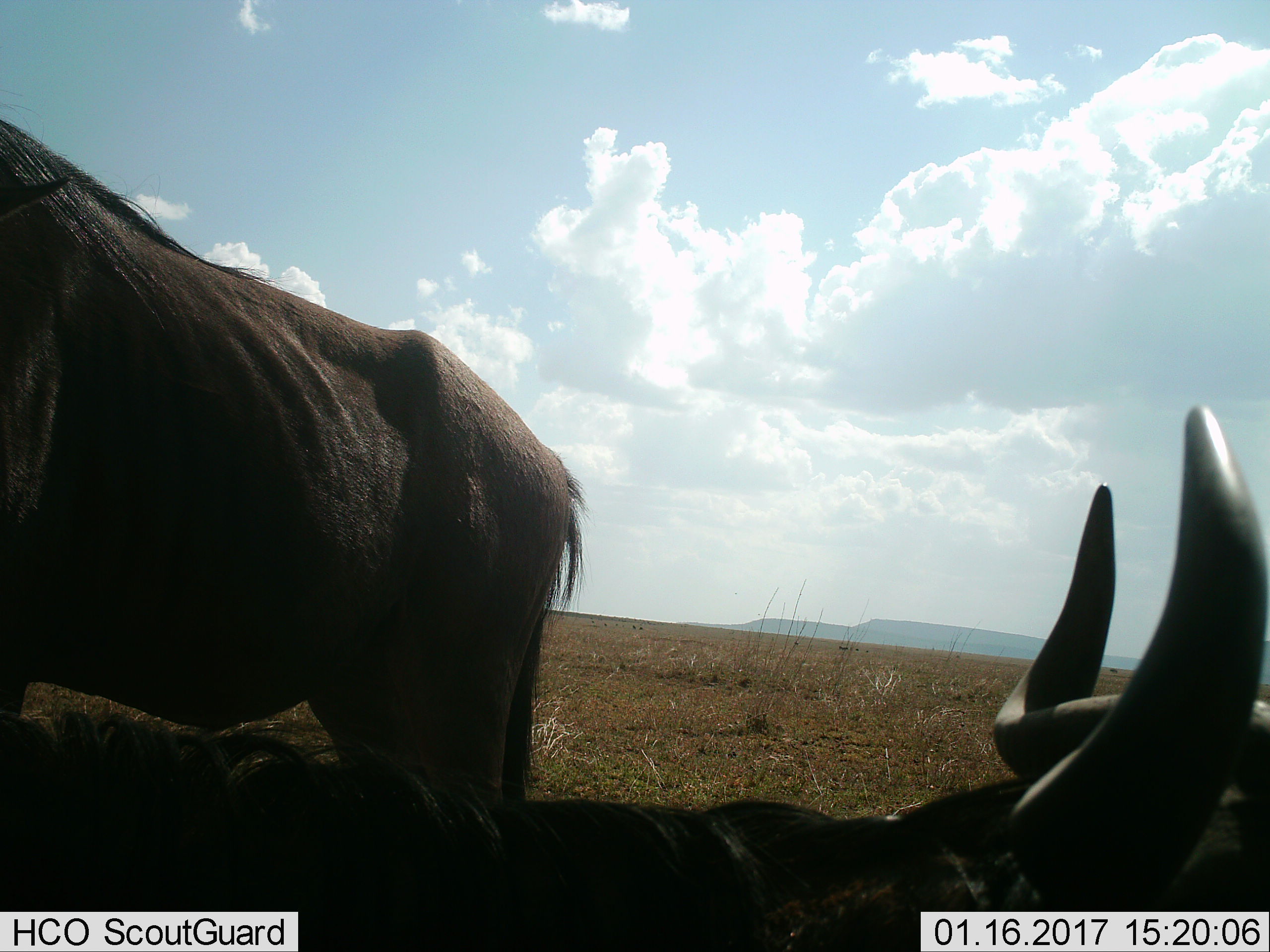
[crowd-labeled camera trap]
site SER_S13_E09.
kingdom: Animalia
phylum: Chordata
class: Mammalia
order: Artiodactyla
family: Bovidae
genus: Connochaetes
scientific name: Connochaetes taurinus taurinus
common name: blue wildebeest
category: wildebeestblue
Wildebeestblue (blue wildebeest) (Connochaetes taurinus taurinus), count 2. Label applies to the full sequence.